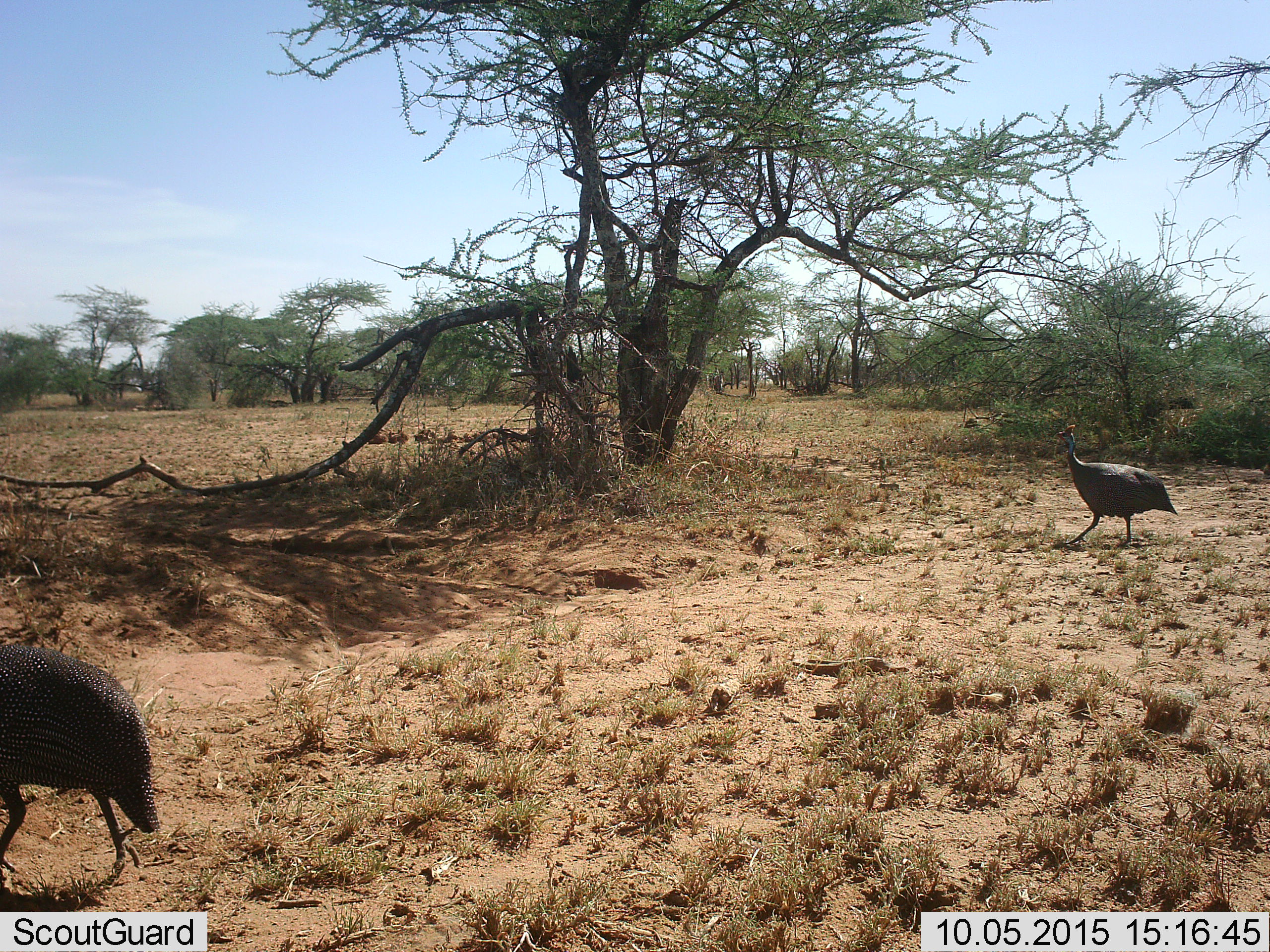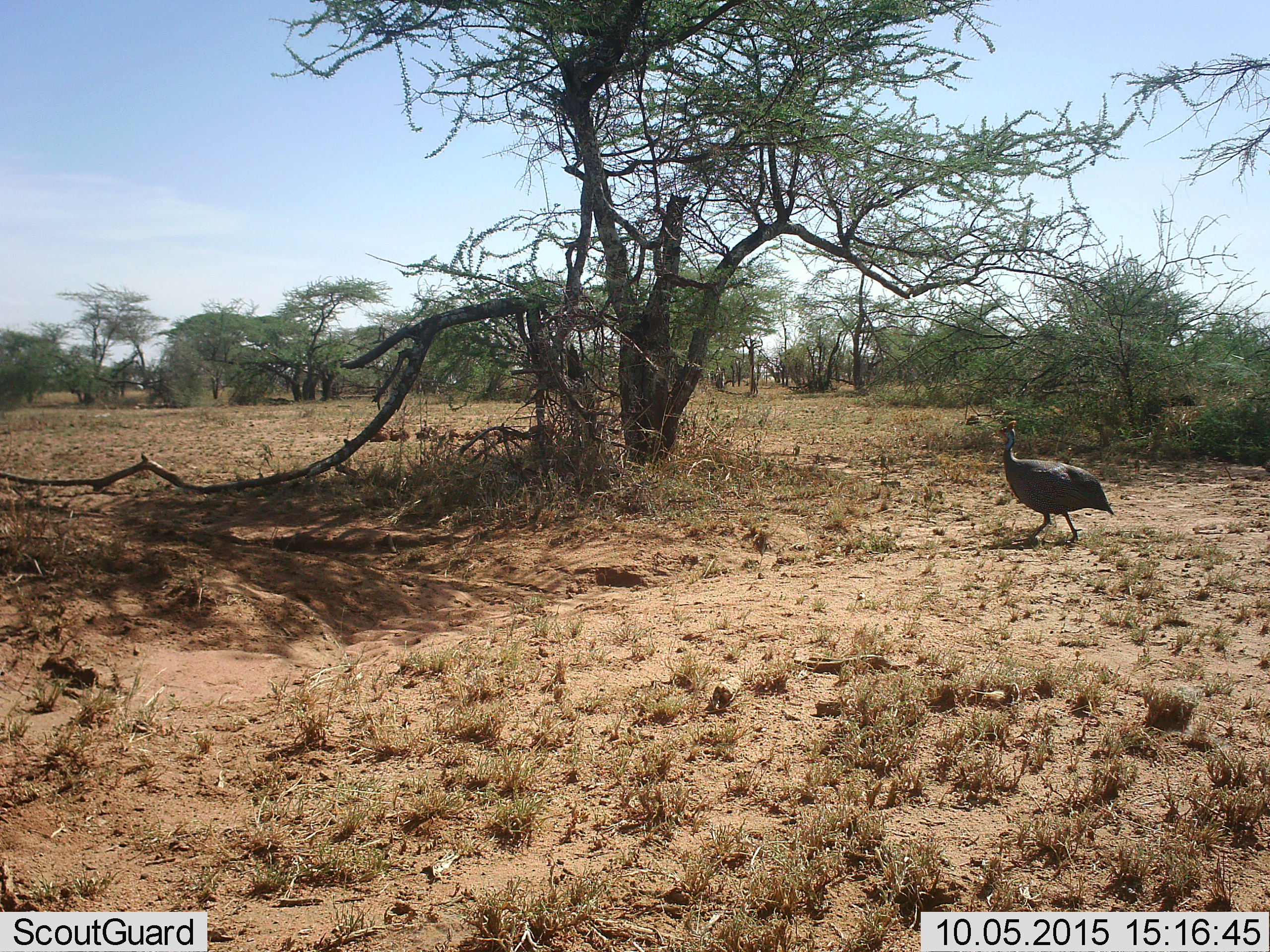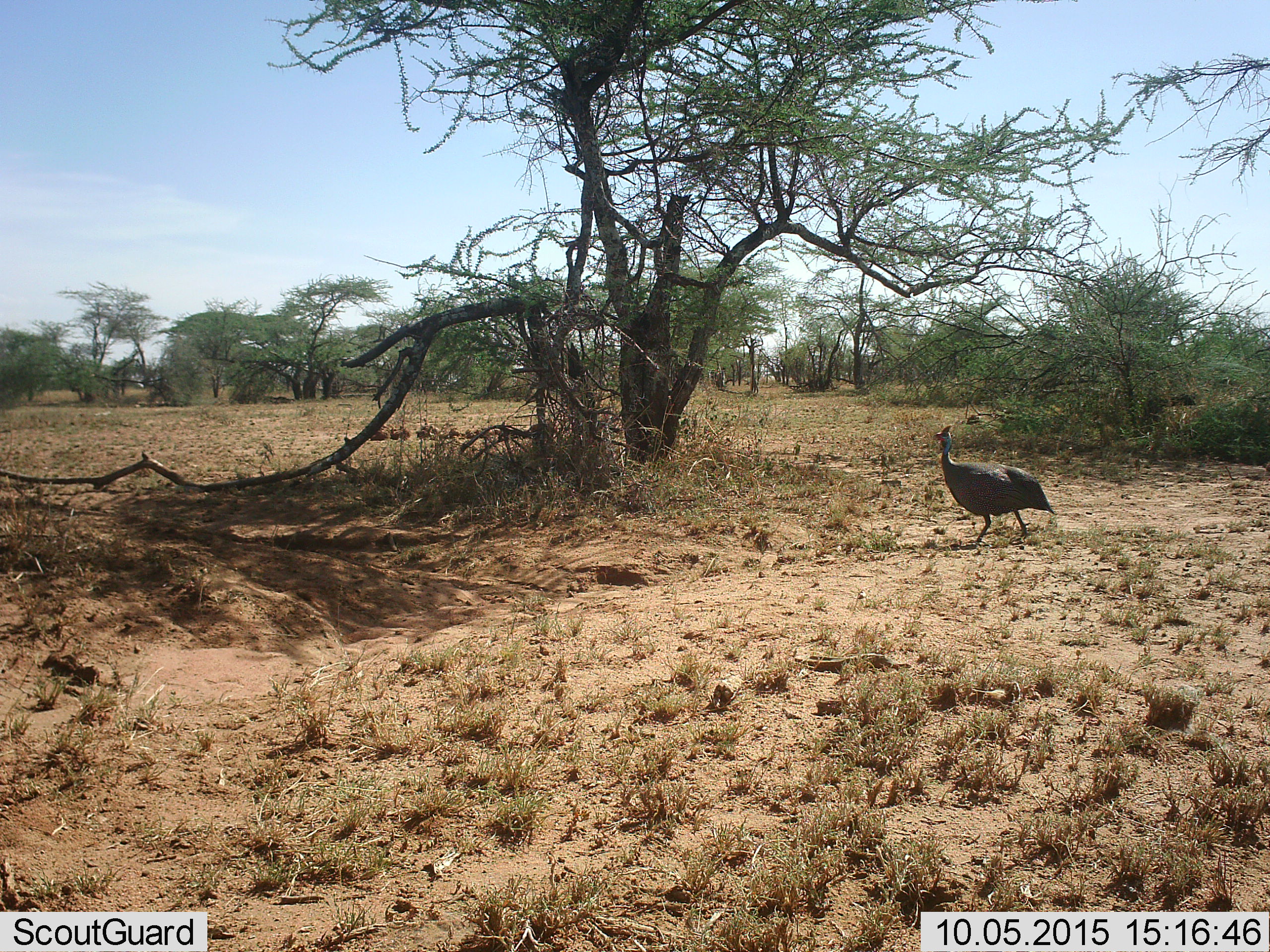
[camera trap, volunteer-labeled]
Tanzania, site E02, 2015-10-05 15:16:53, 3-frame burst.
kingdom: Animalia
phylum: Chordata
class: Aves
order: Galliformes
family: Numididae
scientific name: Numididae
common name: guinea fowl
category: guineafowl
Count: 2.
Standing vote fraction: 12%.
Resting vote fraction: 0%.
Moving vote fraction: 100%.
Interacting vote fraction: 0%.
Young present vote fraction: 0%.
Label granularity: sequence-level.